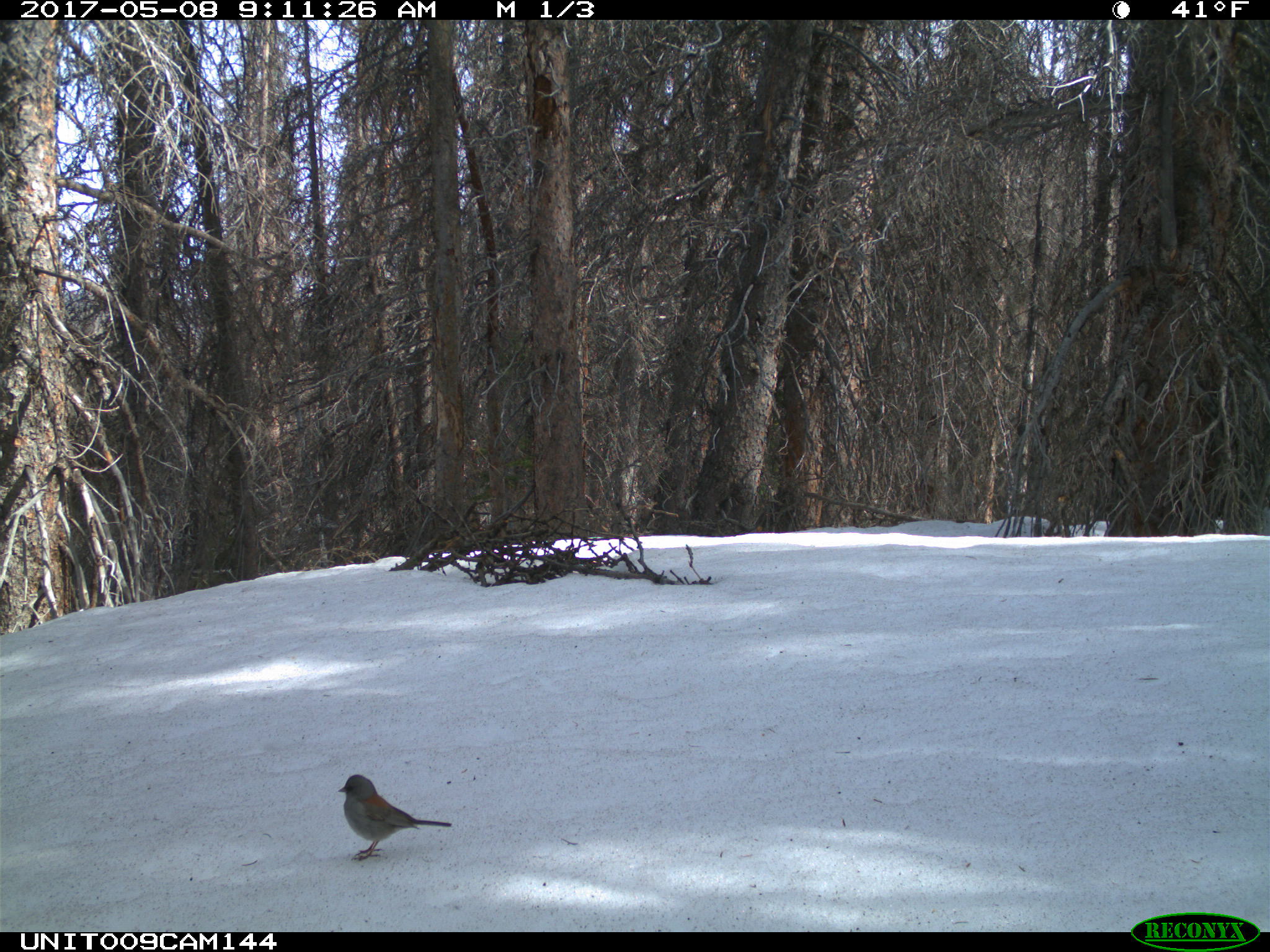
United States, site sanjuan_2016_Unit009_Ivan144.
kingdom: Animalia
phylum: Chordata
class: Aves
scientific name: Aves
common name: birds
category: unidentified bird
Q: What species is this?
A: Unidentified bird (birds) (Aves).